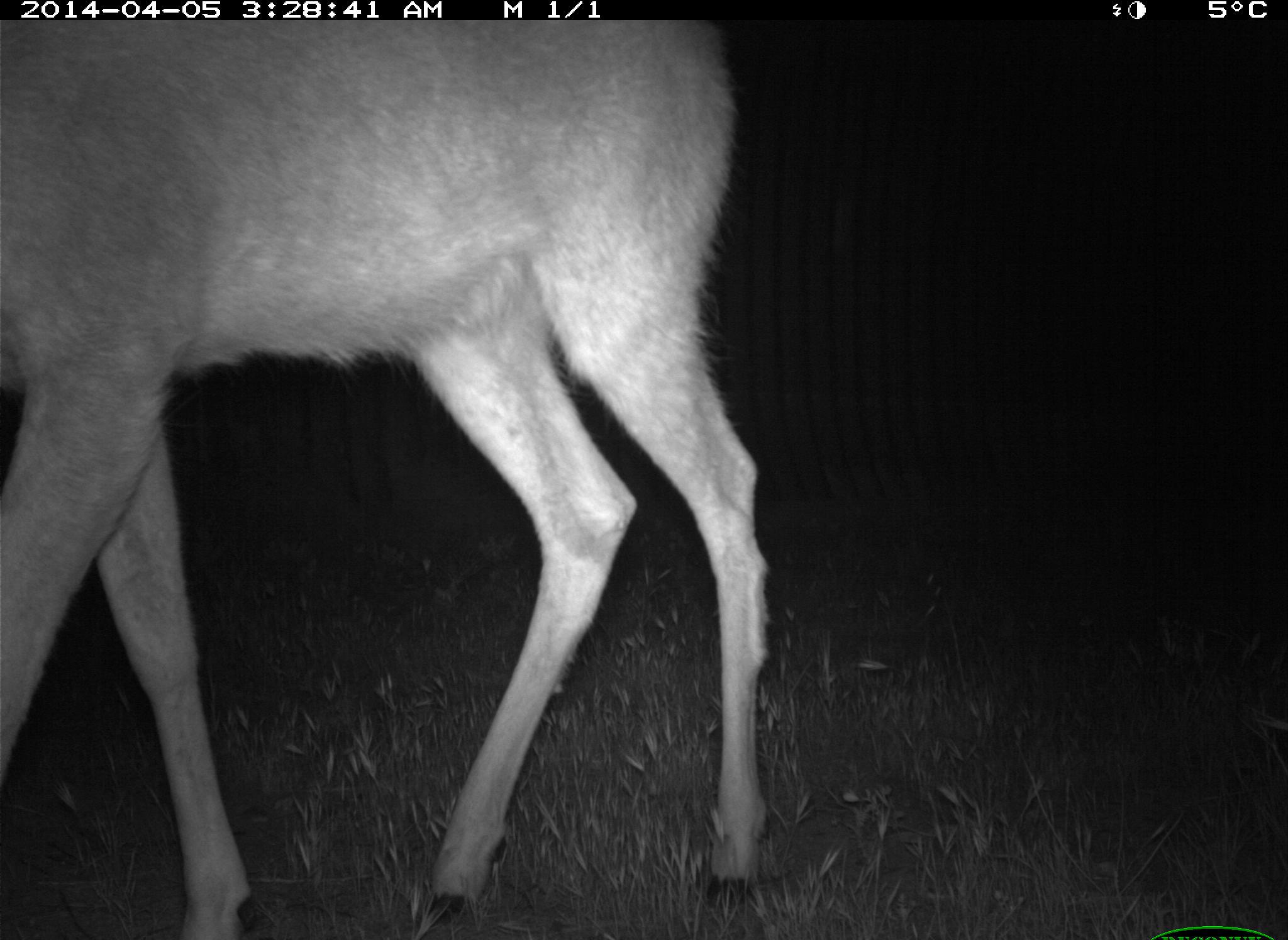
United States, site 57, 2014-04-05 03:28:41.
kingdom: Animalia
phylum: Chordata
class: Mammalia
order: Artiodactyla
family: Cervidae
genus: Odocoileus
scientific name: Odocoileus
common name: deer